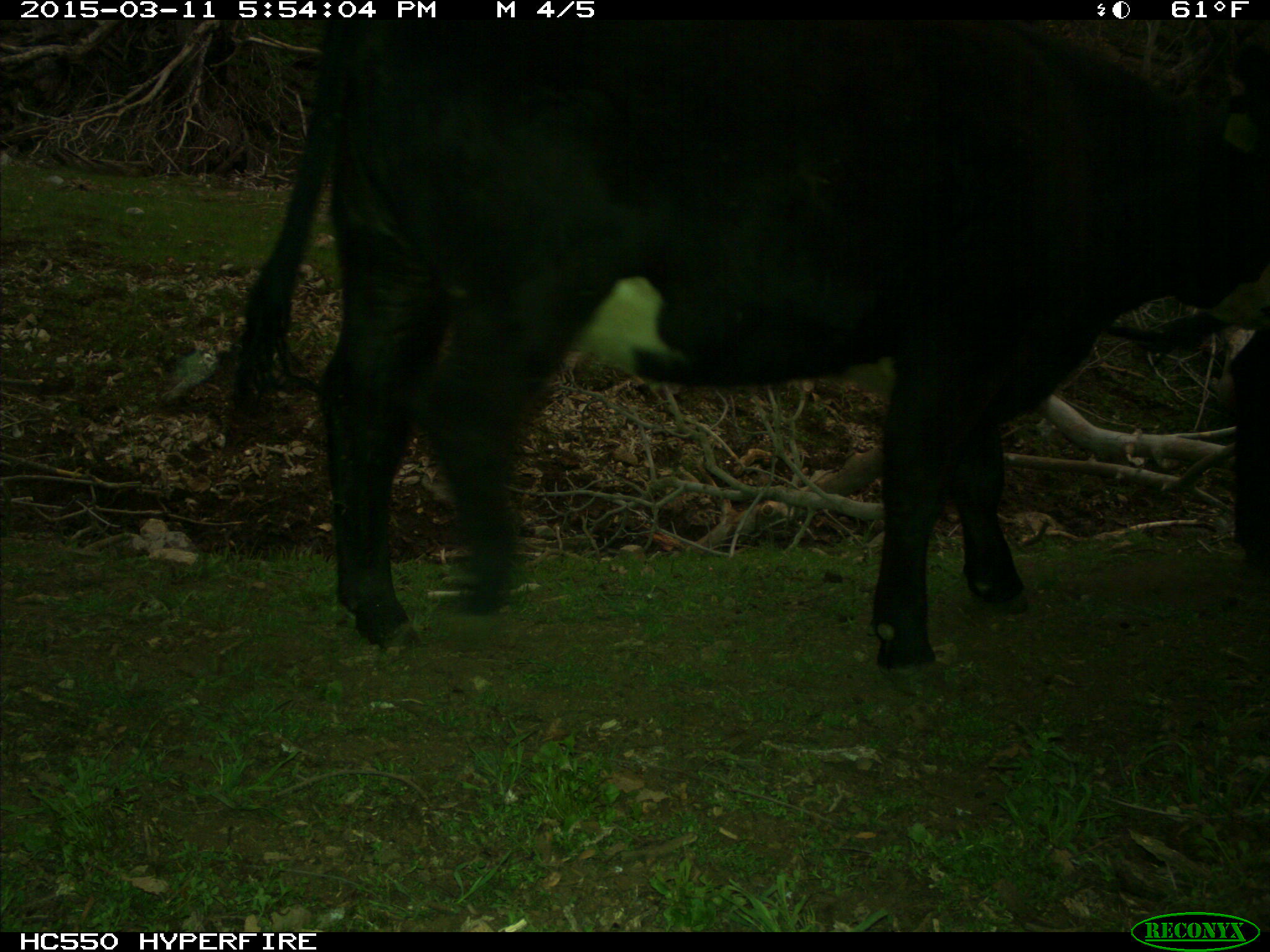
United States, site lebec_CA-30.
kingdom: Animalia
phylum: Chordata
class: Mammalia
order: Artiodactyla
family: Bovidae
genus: Bos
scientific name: Bos taurus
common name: domestic cow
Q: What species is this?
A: Bos taurus (domestic cow).